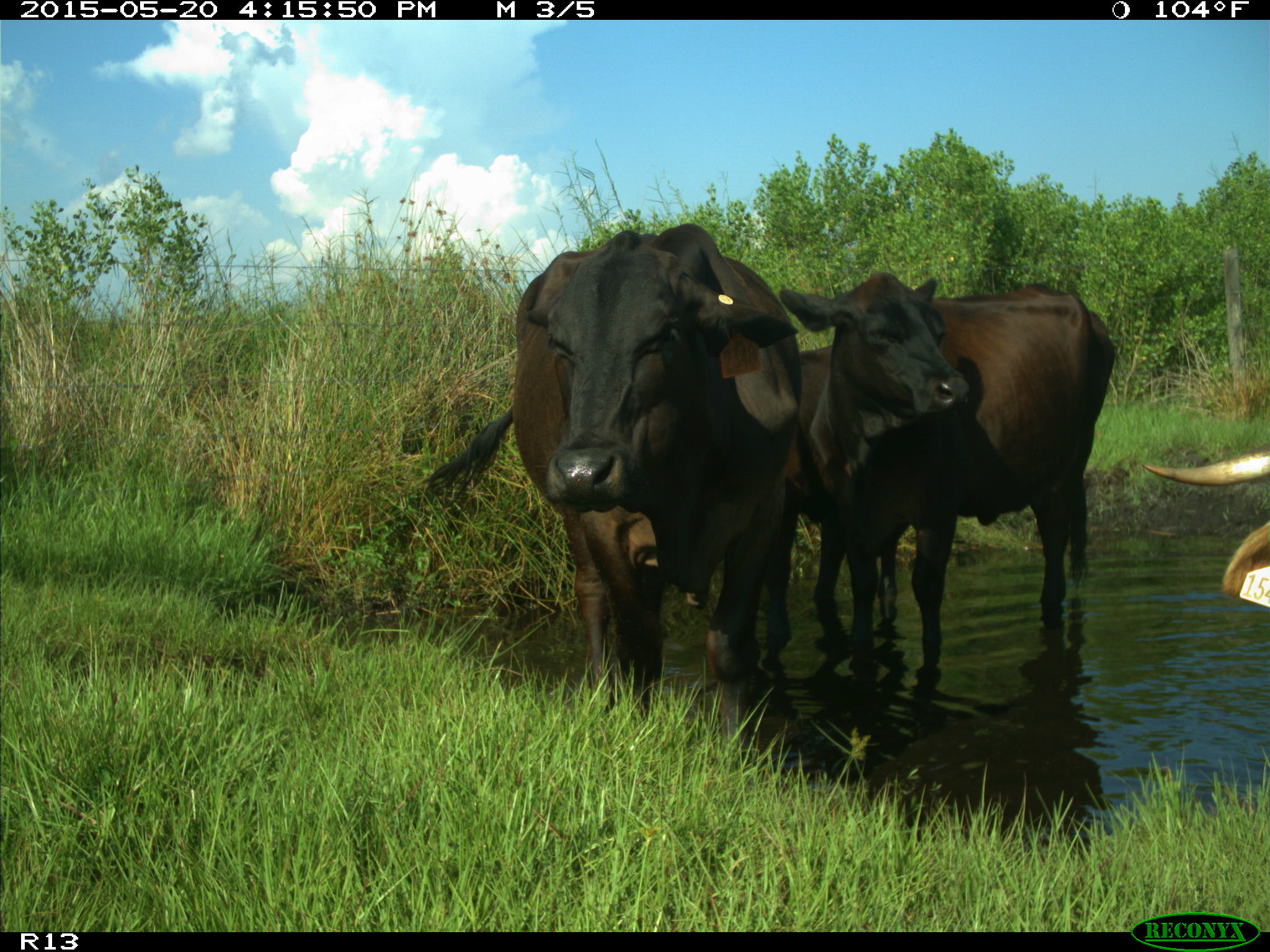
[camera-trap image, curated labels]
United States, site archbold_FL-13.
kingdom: Animalia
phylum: Chordata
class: Mammalia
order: Artiodactyla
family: Bovidae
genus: Bos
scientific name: Bos taurus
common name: domestic cow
Bos taurus (domestic cow).